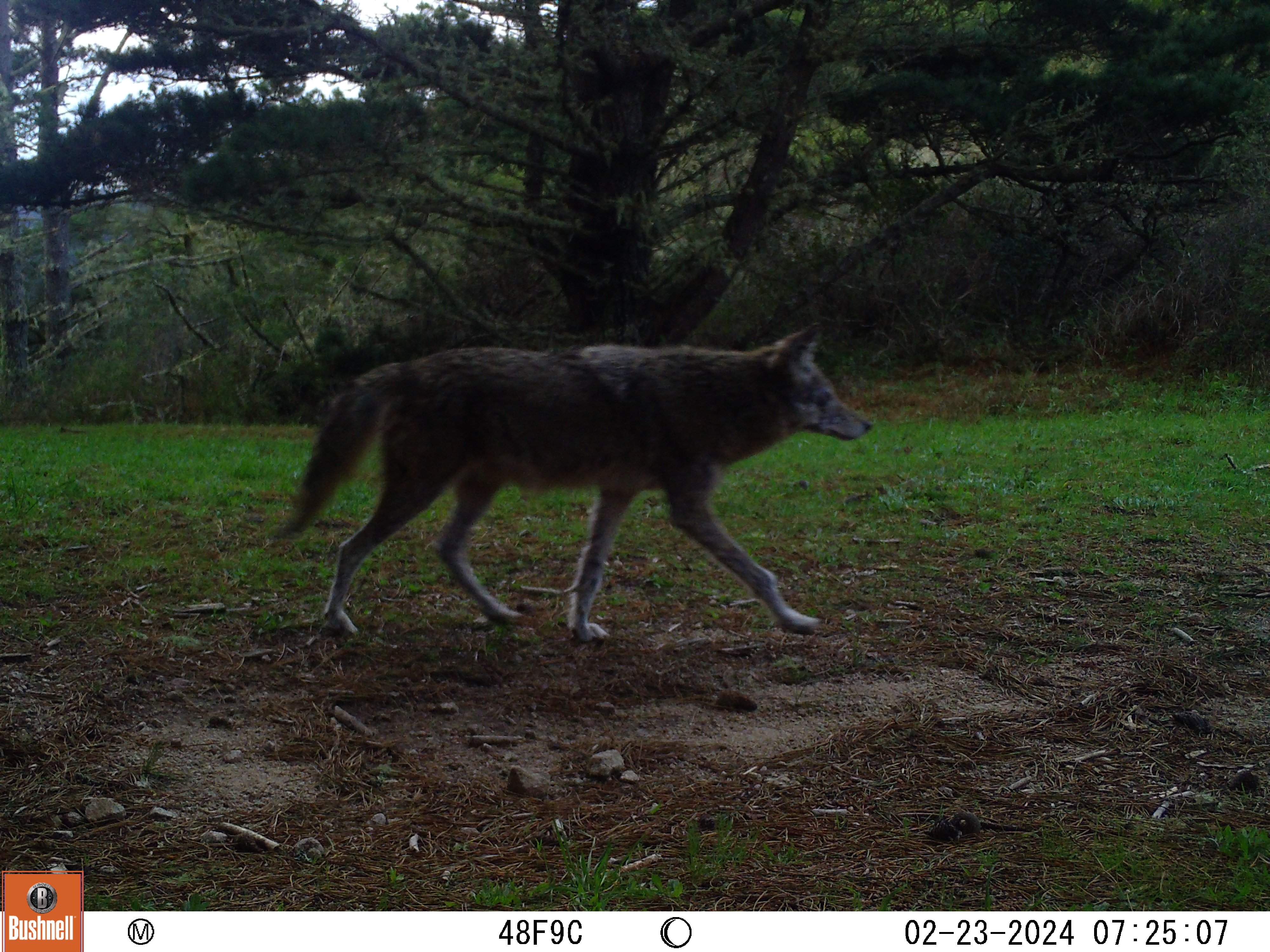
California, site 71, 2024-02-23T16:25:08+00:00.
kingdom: Animalia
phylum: Chordata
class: Mammalia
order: Carnivora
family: Canidae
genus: Canis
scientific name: Canis latrans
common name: coyote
Coyote (Canis latrans).